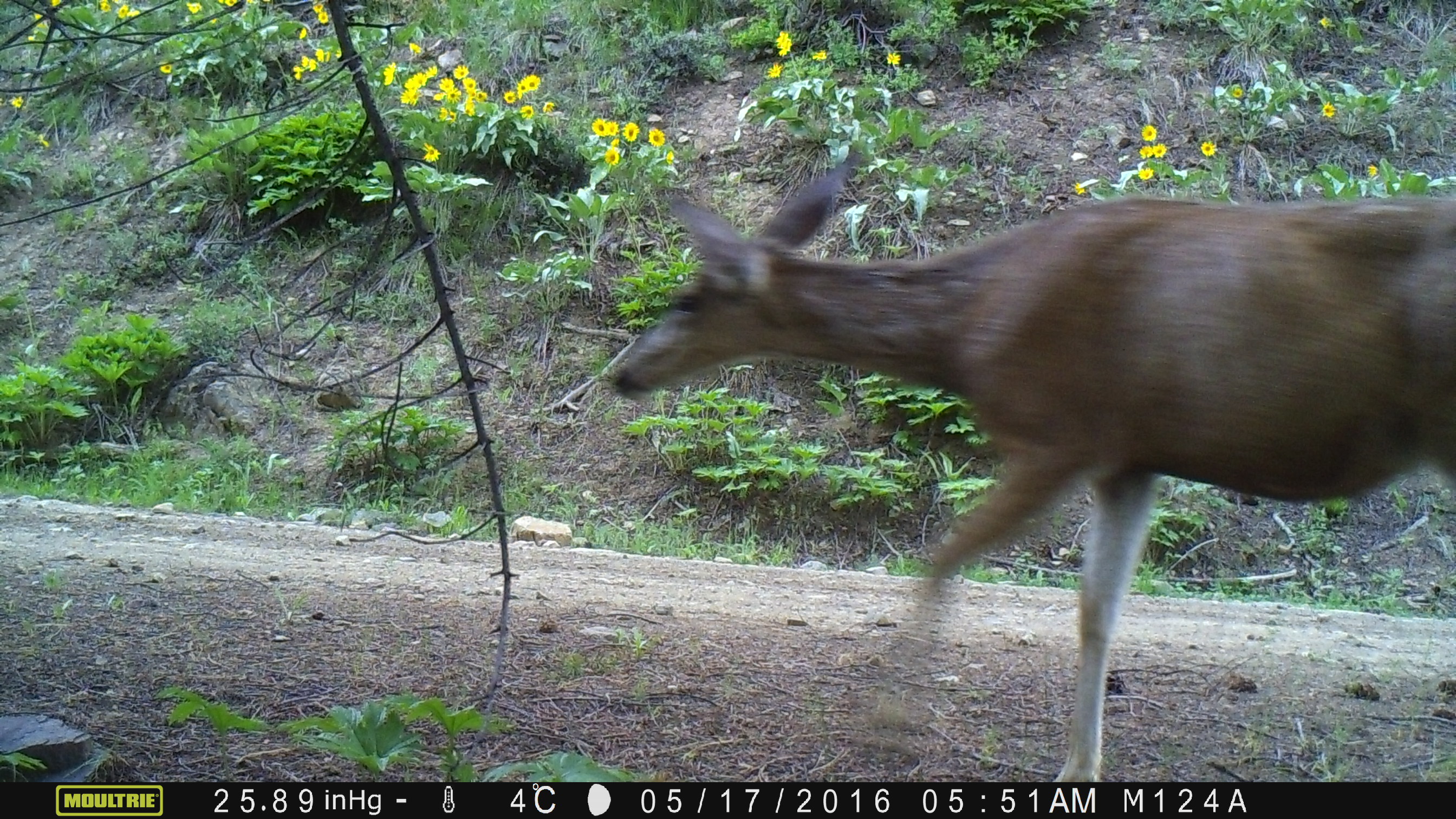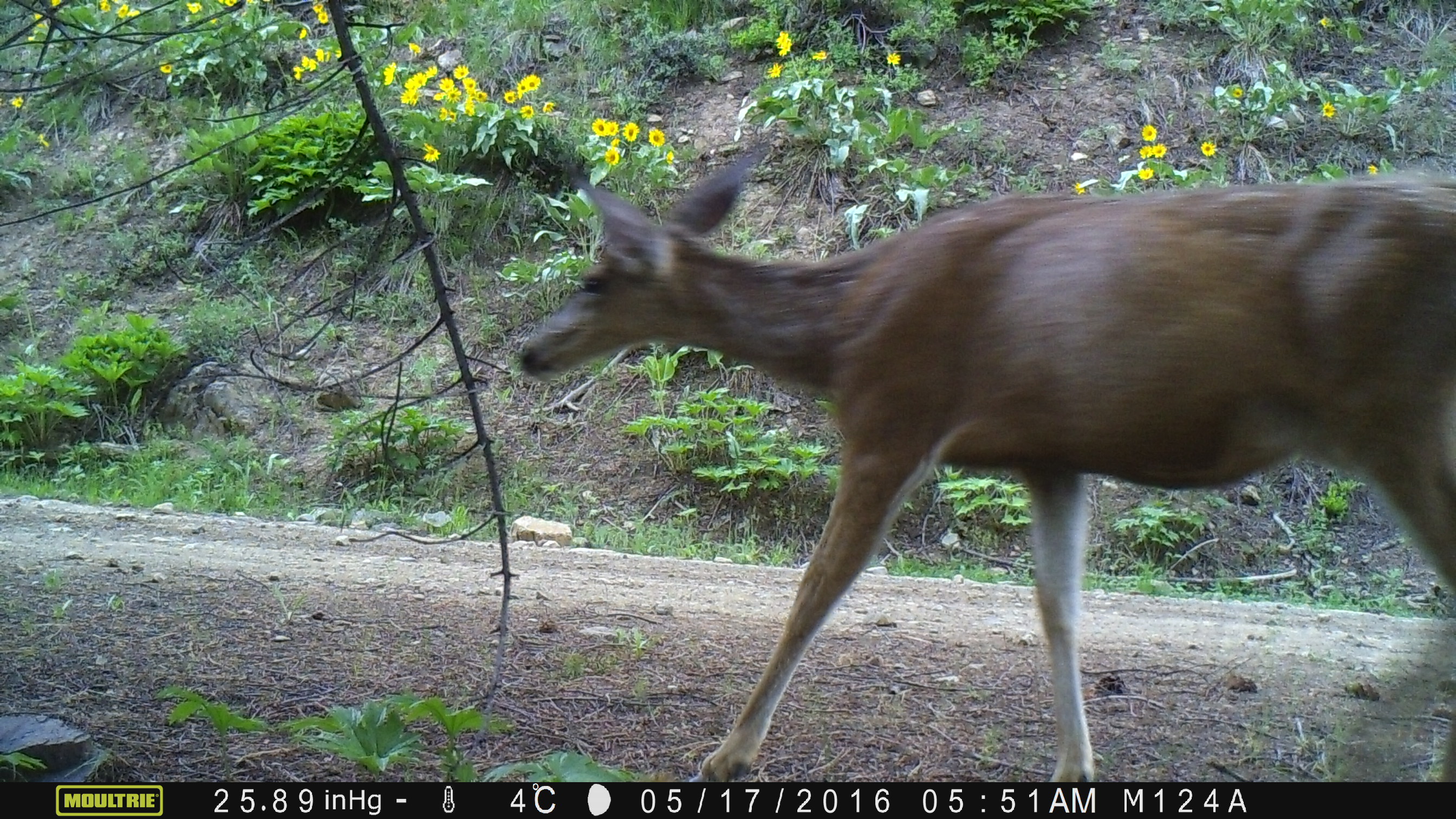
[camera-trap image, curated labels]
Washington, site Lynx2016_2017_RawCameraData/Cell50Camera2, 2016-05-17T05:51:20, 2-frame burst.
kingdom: Animalia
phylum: Chordata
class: Mammalia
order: Artiodactyla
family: Cervidae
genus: Odocoileus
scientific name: Odocoileus hemionus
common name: mule deer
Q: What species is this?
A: Odocoileus hemionus (mule deer).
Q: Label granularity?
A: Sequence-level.